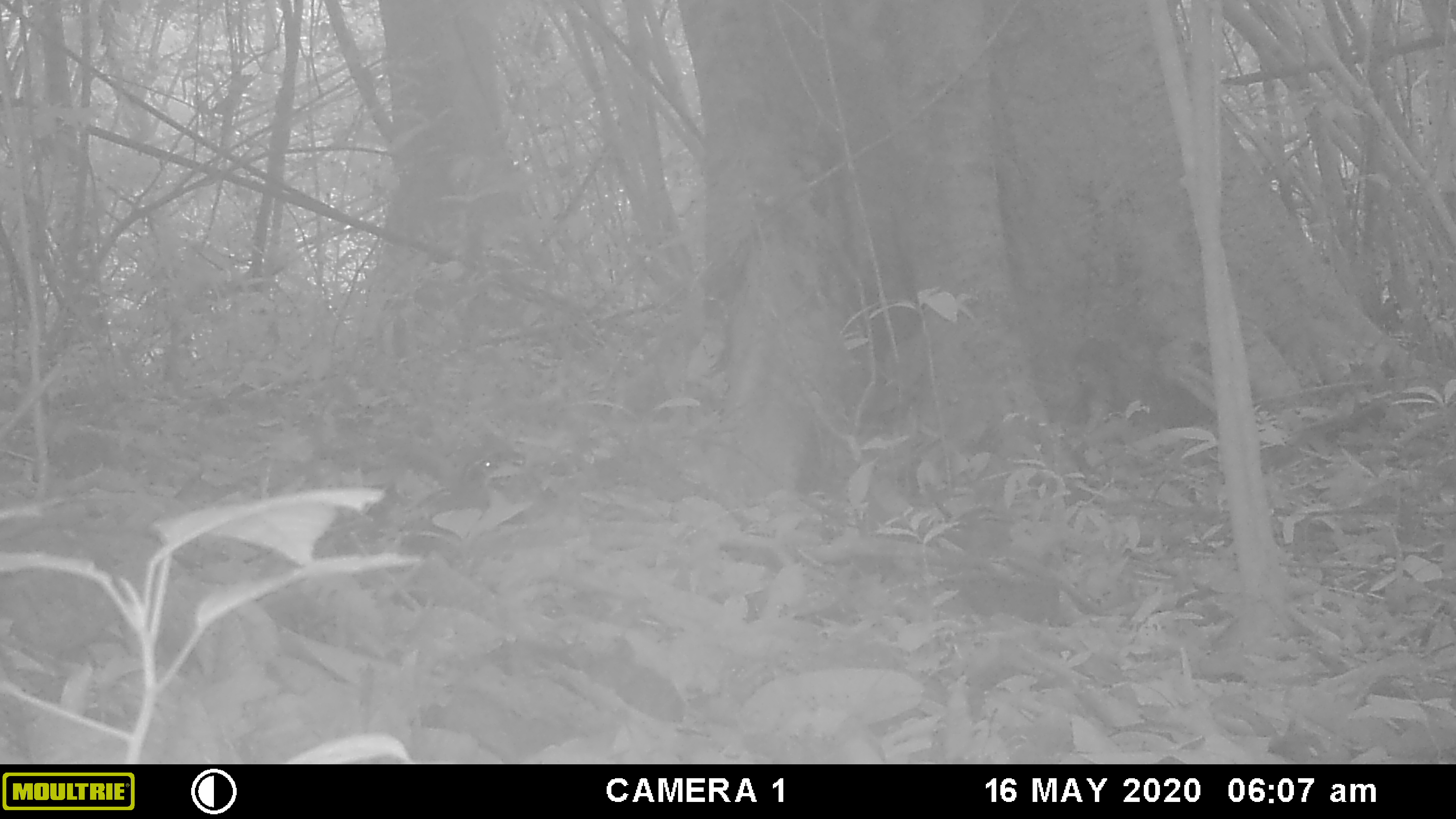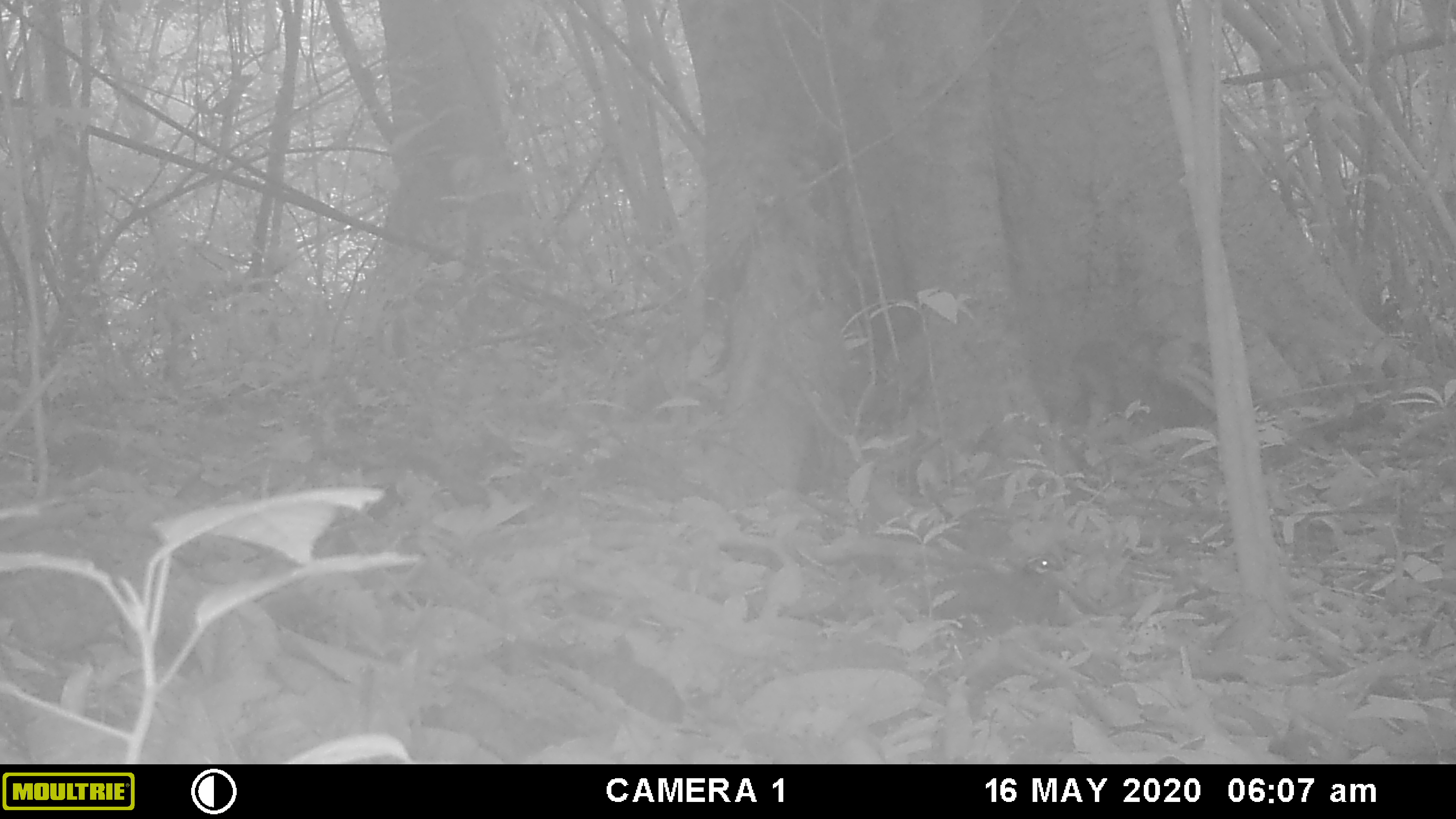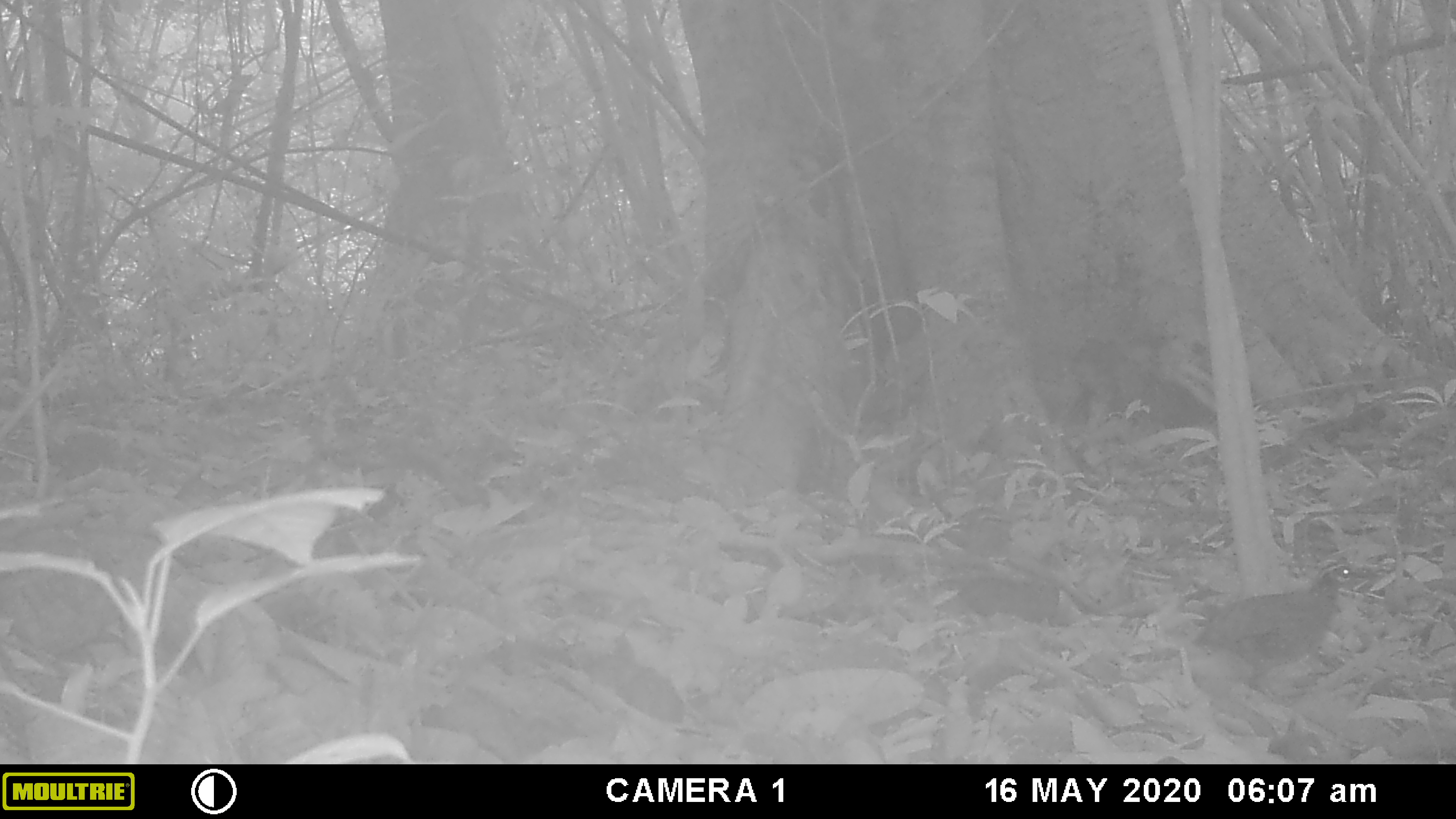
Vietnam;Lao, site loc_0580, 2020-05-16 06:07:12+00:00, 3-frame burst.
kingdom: Animalia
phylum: Chordata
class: Aves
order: Galliformes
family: Phasianidae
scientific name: Phasianidae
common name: partridge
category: unidentified partridge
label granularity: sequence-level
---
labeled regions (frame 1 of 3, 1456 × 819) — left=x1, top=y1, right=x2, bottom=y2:
unidentified partridge: left=414, top=455, right=502, bottom=514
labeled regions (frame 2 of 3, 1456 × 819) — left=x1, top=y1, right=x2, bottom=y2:
unidentified partridge: left=933, top=556, right=1062, bottom=627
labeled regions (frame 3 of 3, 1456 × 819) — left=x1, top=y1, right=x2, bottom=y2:
unidentified partridge: left=1190, top=554, right=1366, bottom=691